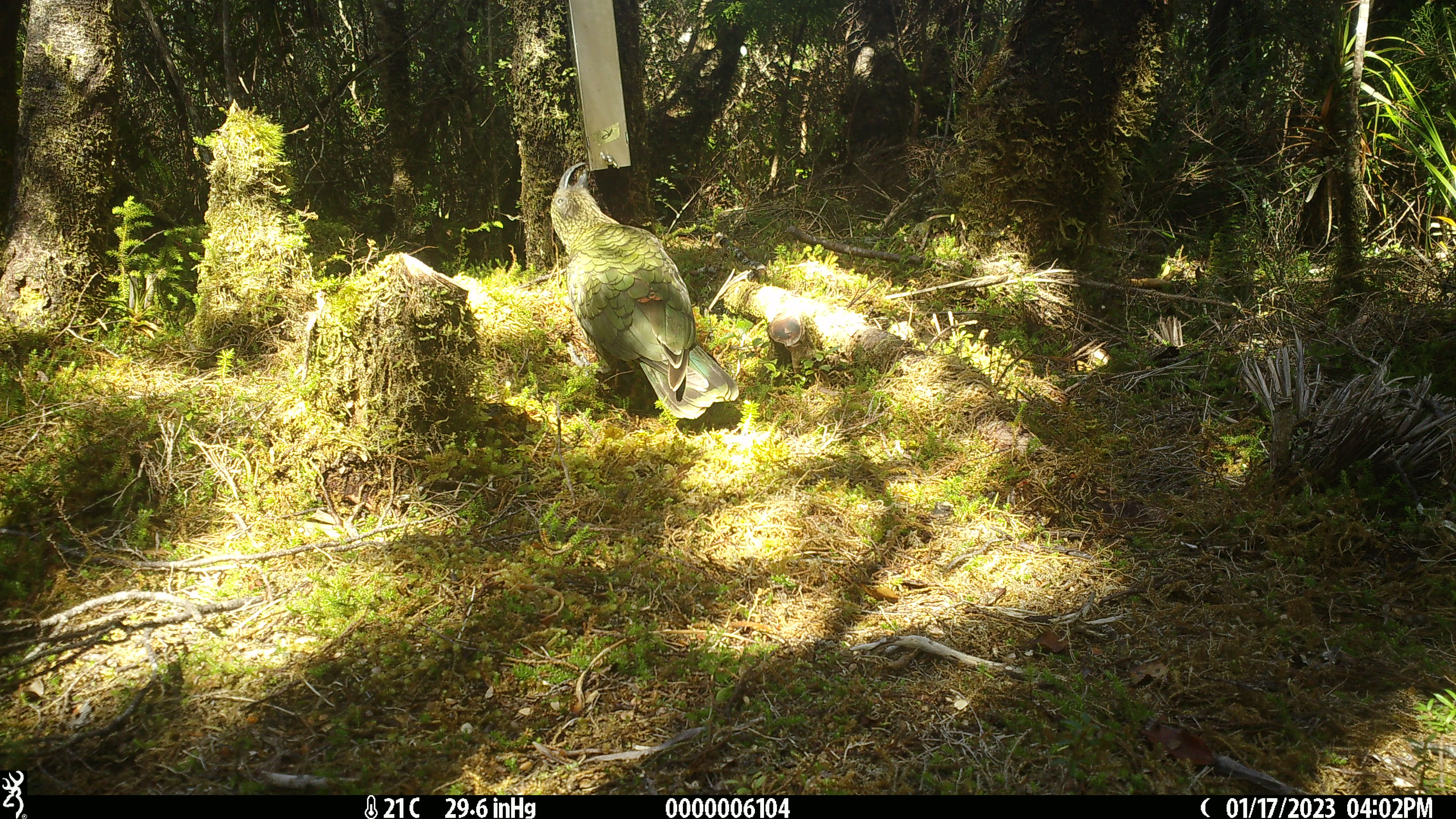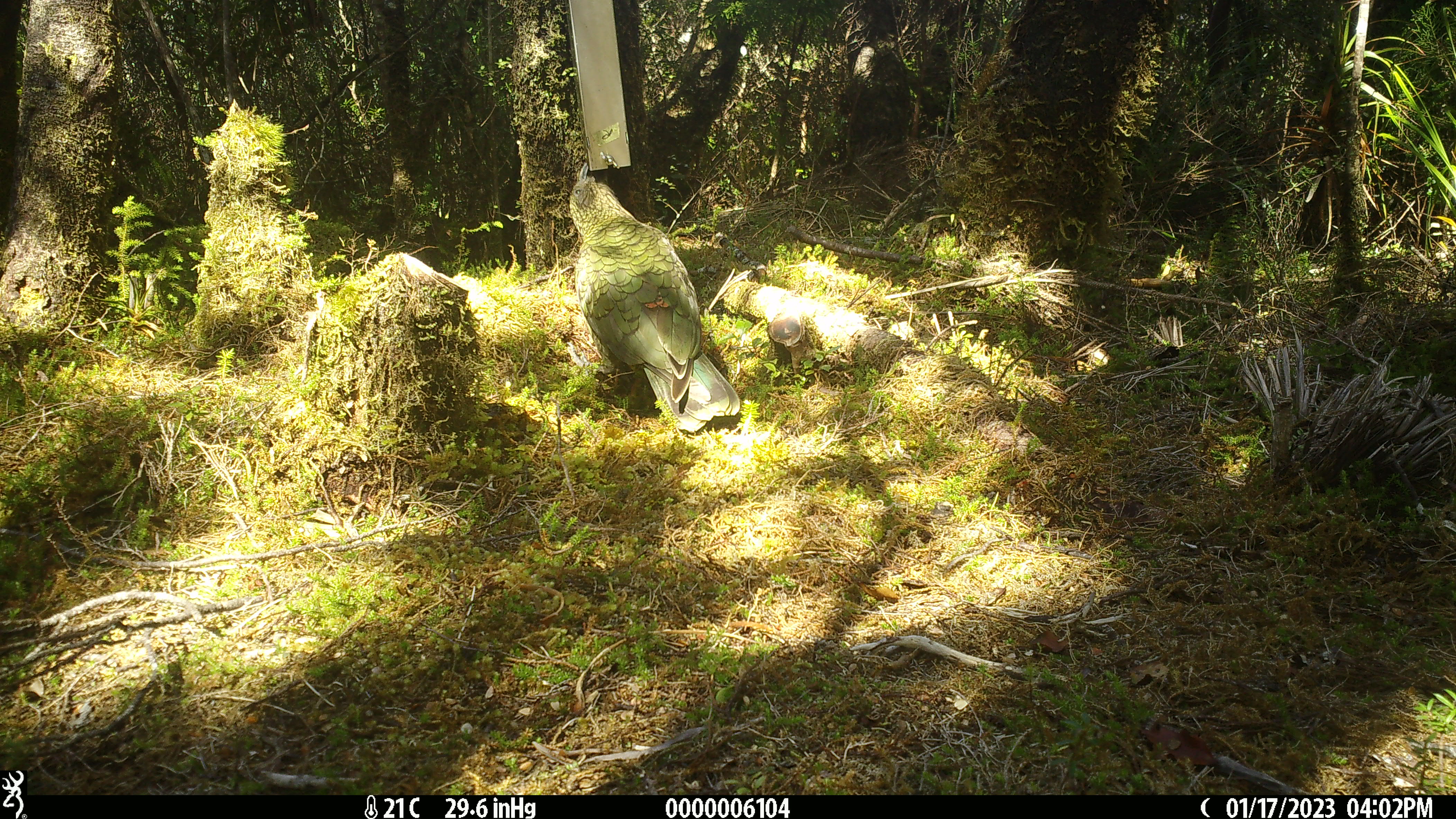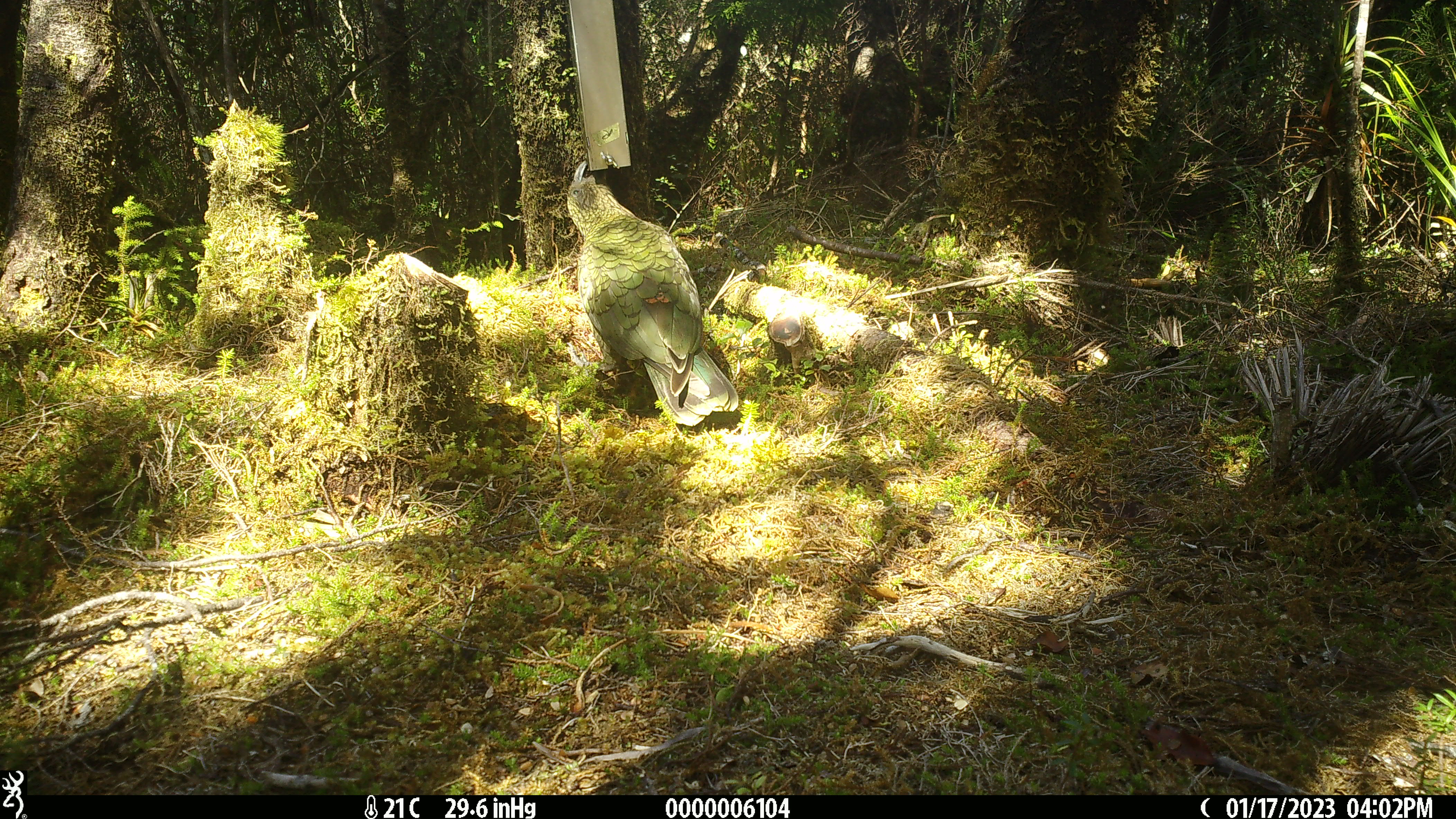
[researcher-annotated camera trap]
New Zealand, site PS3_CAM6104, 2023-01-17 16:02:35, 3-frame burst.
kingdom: Animalia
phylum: Chordata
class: Aves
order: Psittaciformes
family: Strigopidae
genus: Nestor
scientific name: Nestor notabilis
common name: kea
Kea (Nestor notabilis).